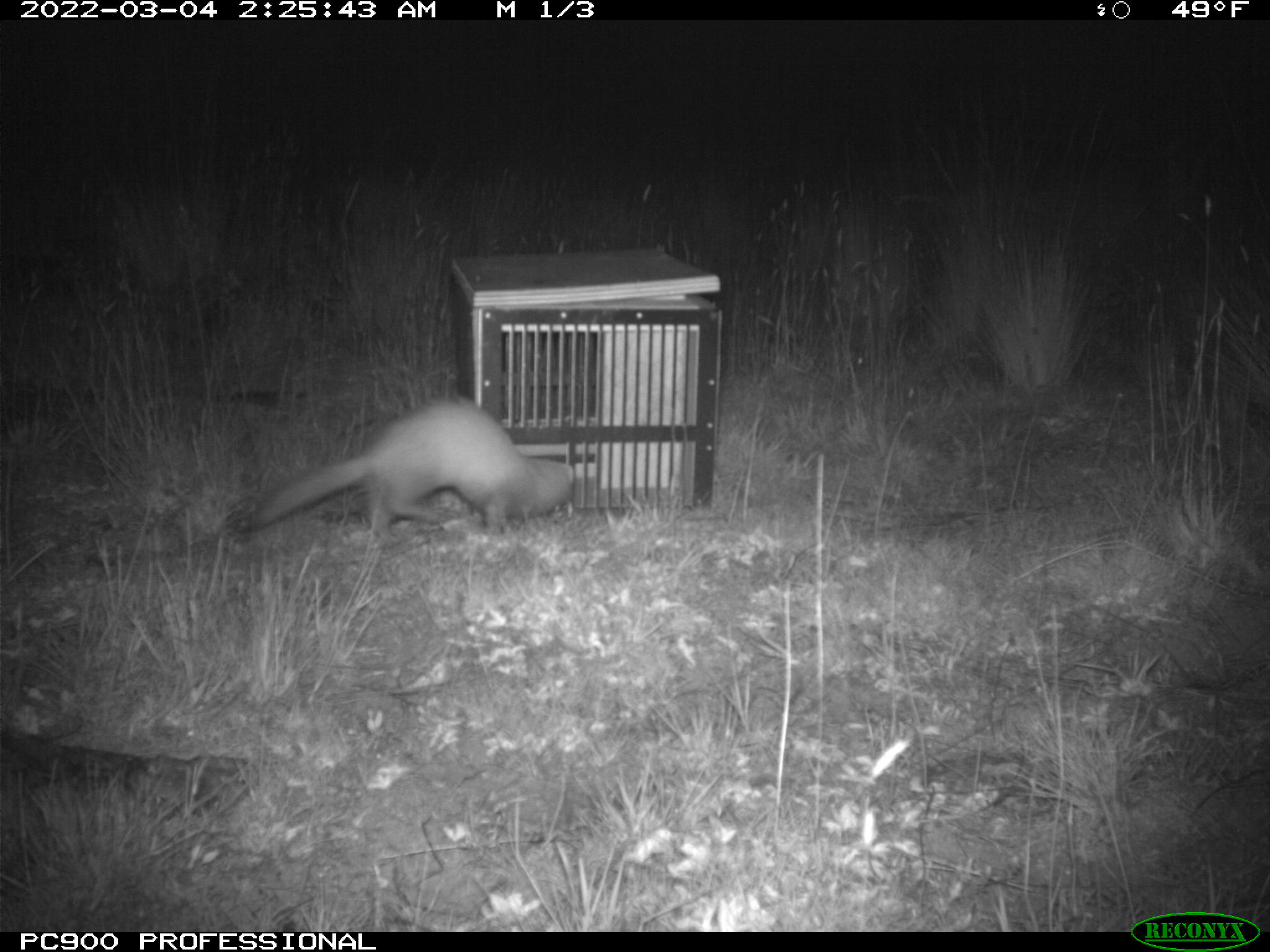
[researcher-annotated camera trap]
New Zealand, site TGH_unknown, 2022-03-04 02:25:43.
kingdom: Animalia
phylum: Chordata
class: Mammalia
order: Carnivora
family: Mustelidae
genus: Mustela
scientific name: Mustela furo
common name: ferret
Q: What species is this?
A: Ferret (Mustela furo).